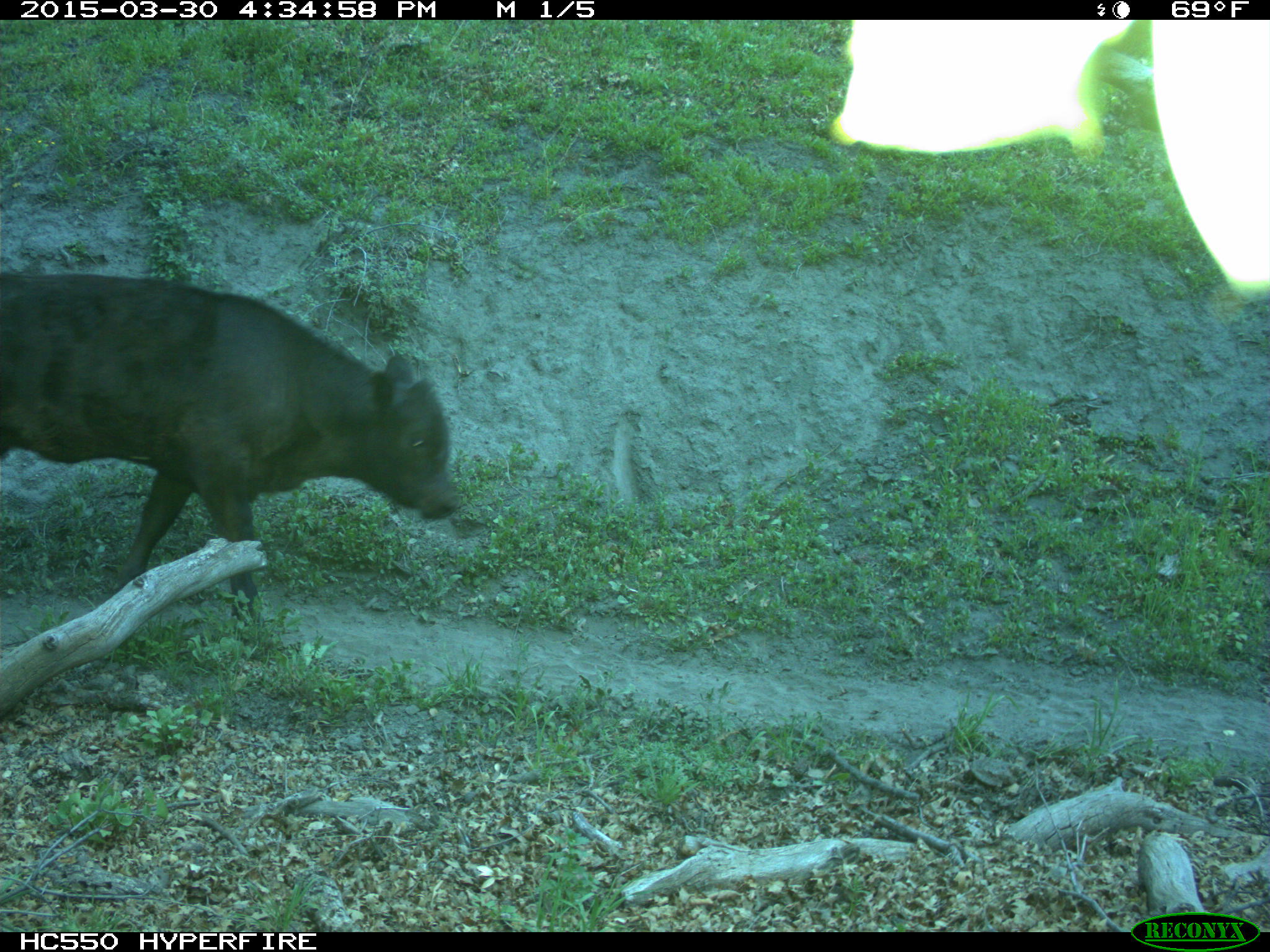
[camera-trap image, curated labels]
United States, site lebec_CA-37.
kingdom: Animalia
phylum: Chordata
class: Mammalia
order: Artiodactyla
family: Bovidae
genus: Bos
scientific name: Bos taurus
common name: domestic cow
Bos taurus (domestic cow).